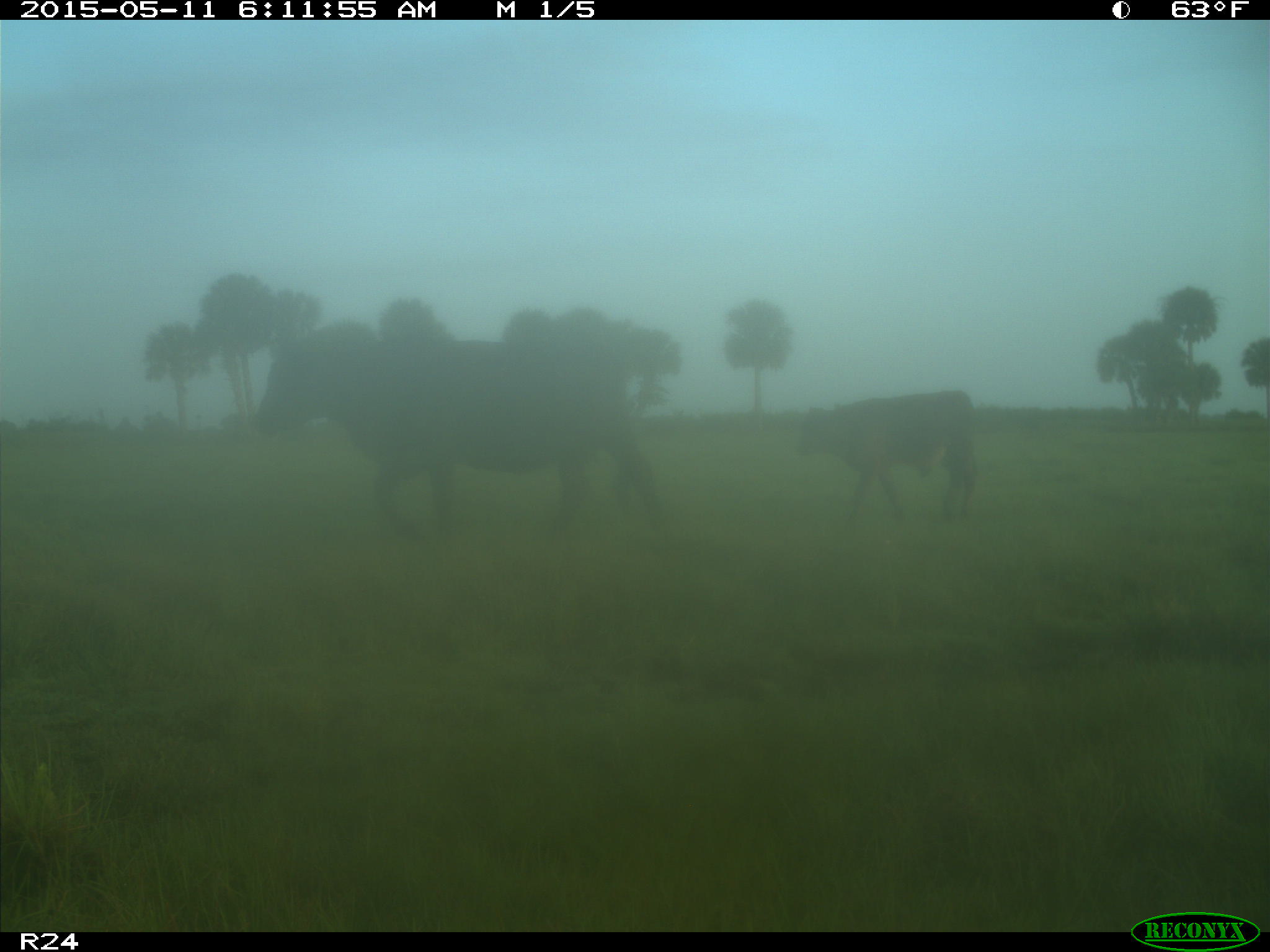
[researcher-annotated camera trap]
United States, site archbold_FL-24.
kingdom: Animalia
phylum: Chordata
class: Mammalia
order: Artiodactyla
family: Bovidae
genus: Bos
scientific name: Bos taurus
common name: domestic cow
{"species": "Bos taurus (domestic cow)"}